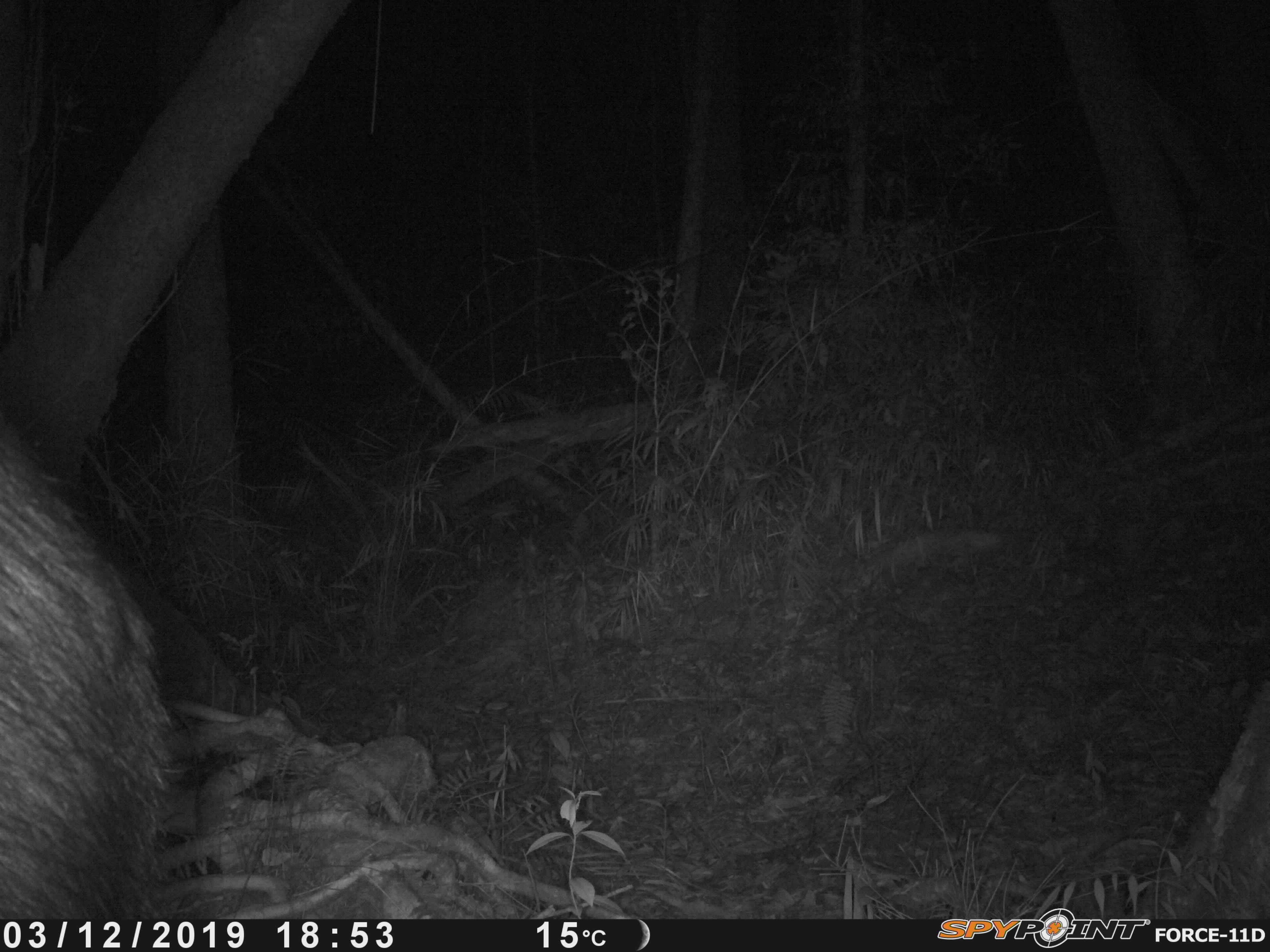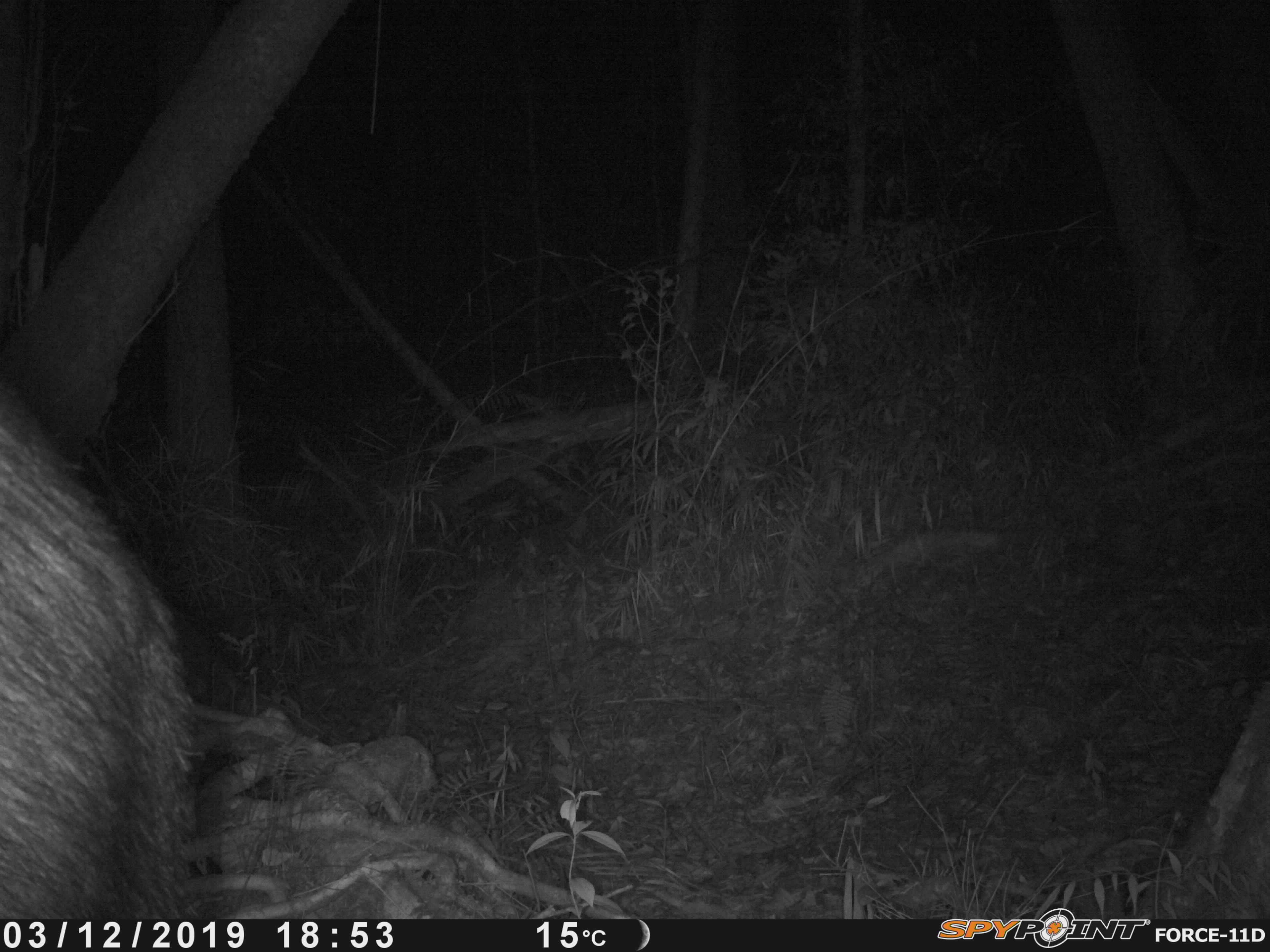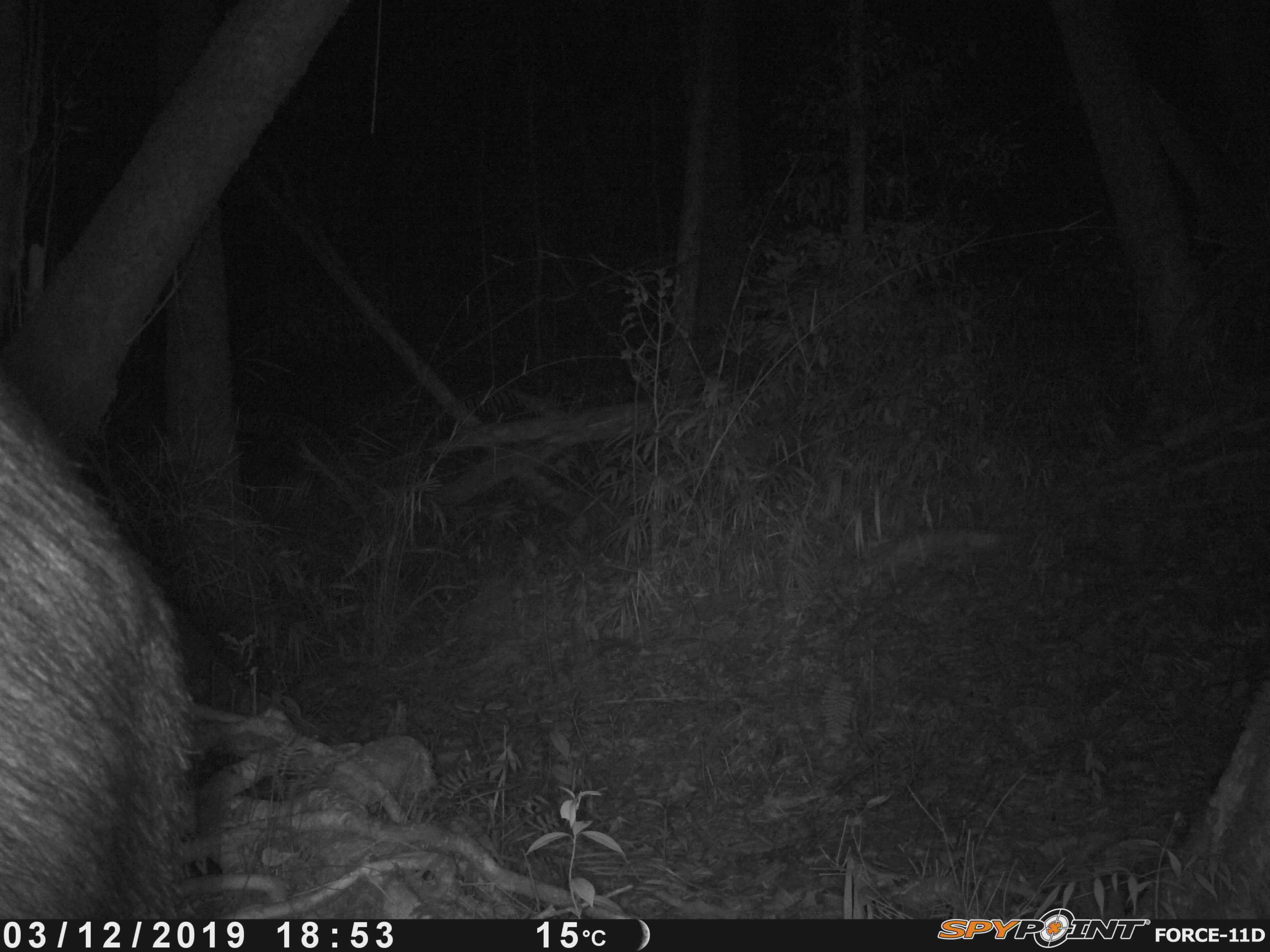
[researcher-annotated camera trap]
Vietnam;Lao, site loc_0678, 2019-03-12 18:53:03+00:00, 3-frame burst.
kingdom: Animalia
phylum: Chordata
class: Mammalia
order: Artiodactyla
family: Bovidae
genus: Capricornis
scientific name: Capricornis sumatraensis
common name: chinese serow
Chinese serow (Capricornis sumatraensis). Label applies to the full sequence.